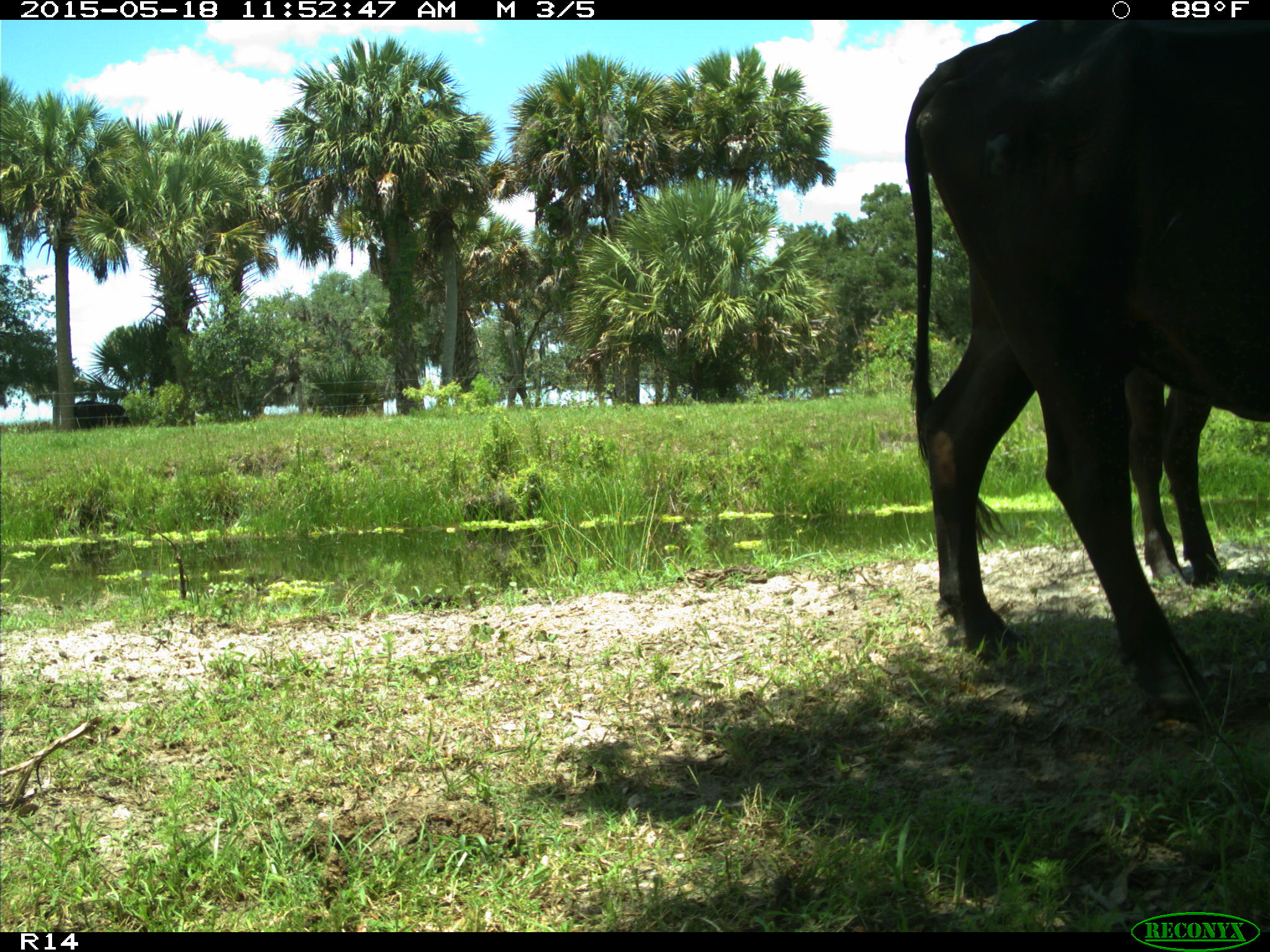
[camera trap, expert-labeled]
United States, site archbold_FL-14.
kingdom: Animalia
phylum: Chordata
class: Mammalia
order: Artiodactyla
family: Bovidae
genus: Bos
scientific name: Bos taurus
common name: domestic cow